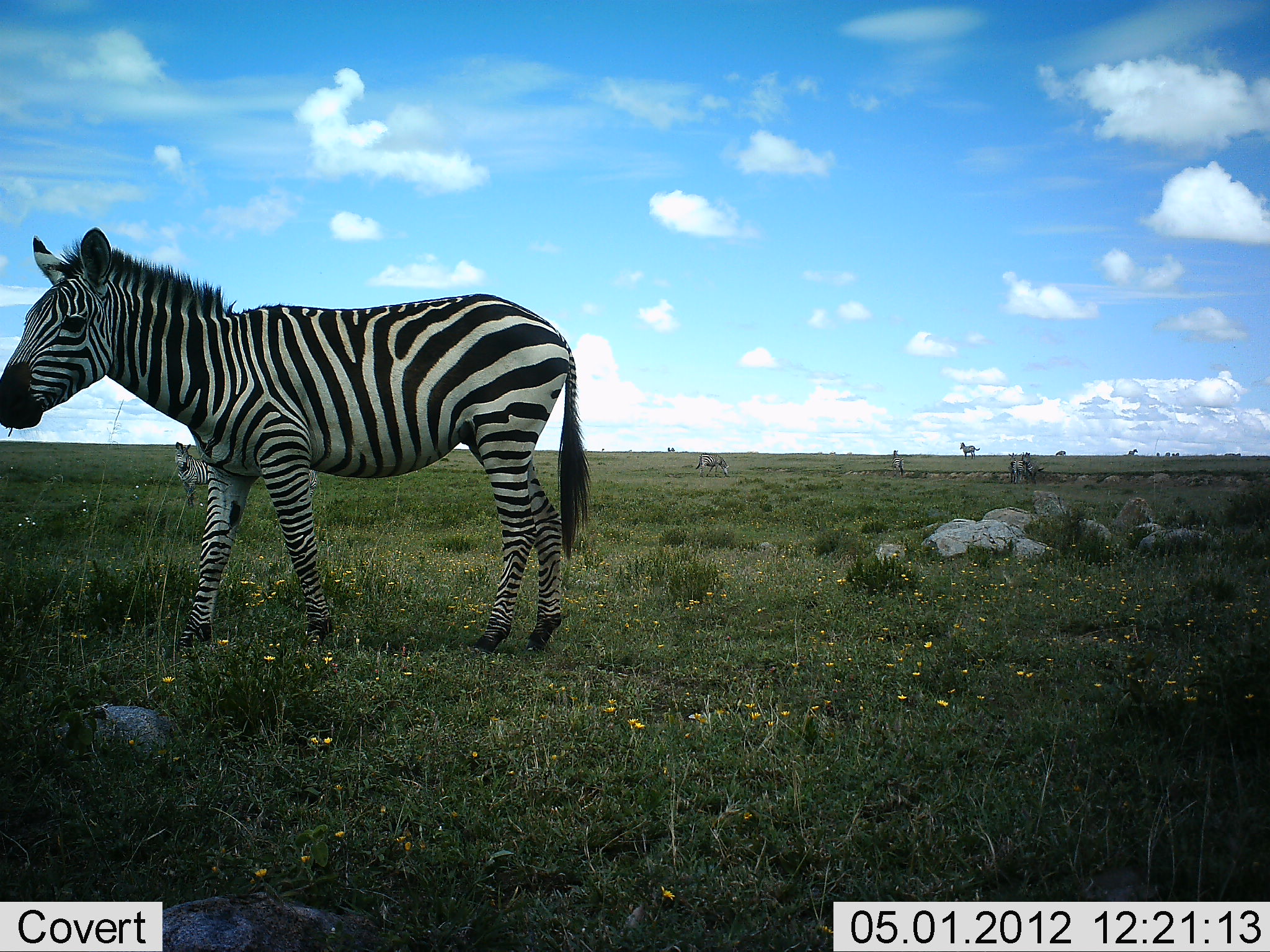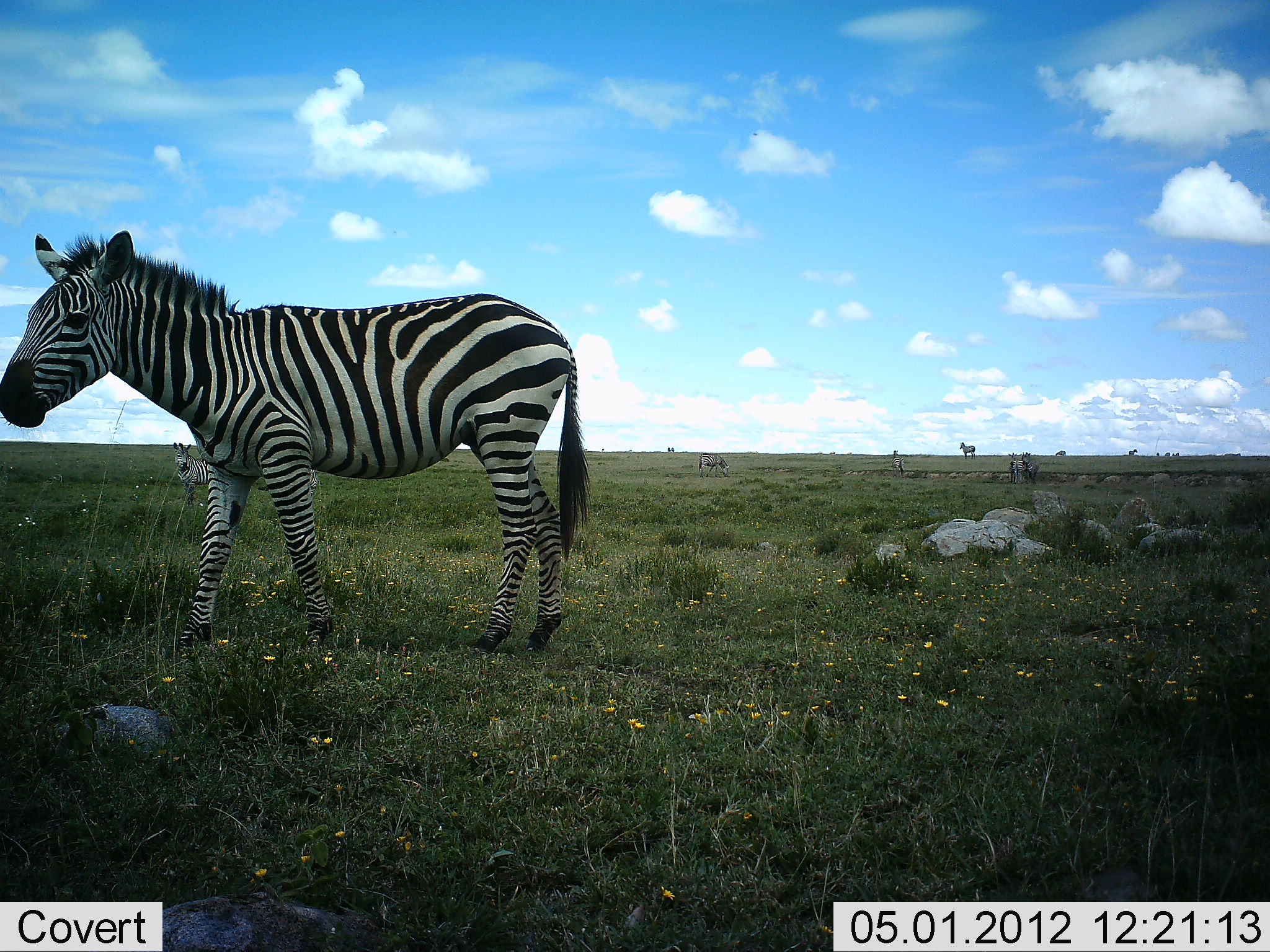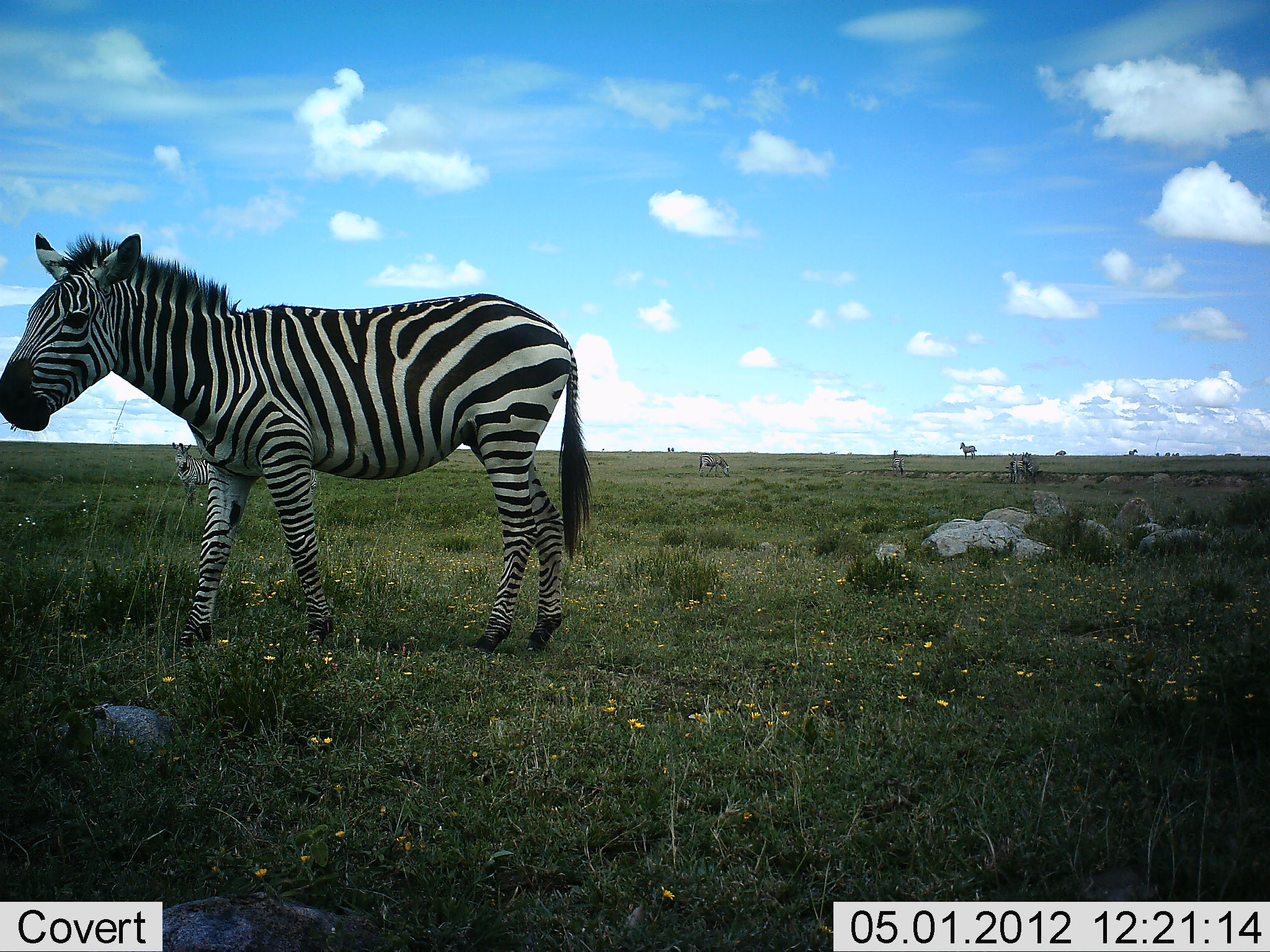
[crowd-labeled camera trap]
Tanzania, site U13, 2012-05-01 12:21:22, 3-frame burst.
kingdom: Animalia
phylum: Chordata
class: Mammalia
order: Perissodactyla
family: Equidae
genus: Equus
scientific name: Equus quagga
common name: plains zebra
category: zebra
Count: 6.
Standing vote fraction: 90%.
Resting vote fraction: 0%.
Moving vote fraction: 15%.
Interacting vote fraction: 5%.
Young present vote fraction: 0%.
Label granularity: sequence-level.